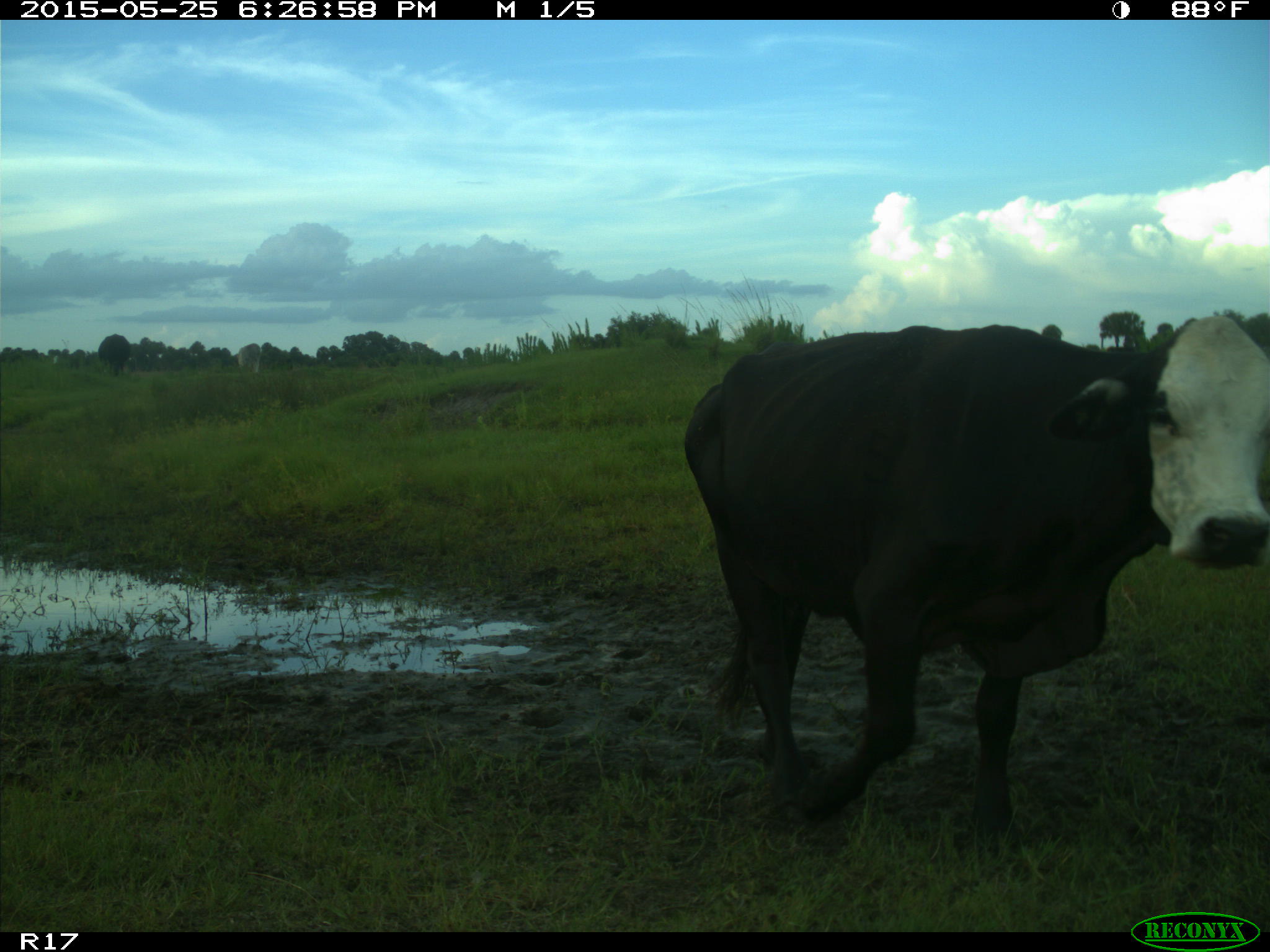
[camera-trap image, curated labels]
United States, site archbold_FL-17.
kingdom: Animalia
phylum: Chordata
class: Mammalia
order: Artiodactyla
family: Bovidae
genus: Bos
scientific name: Bos taurus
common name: domestic cow